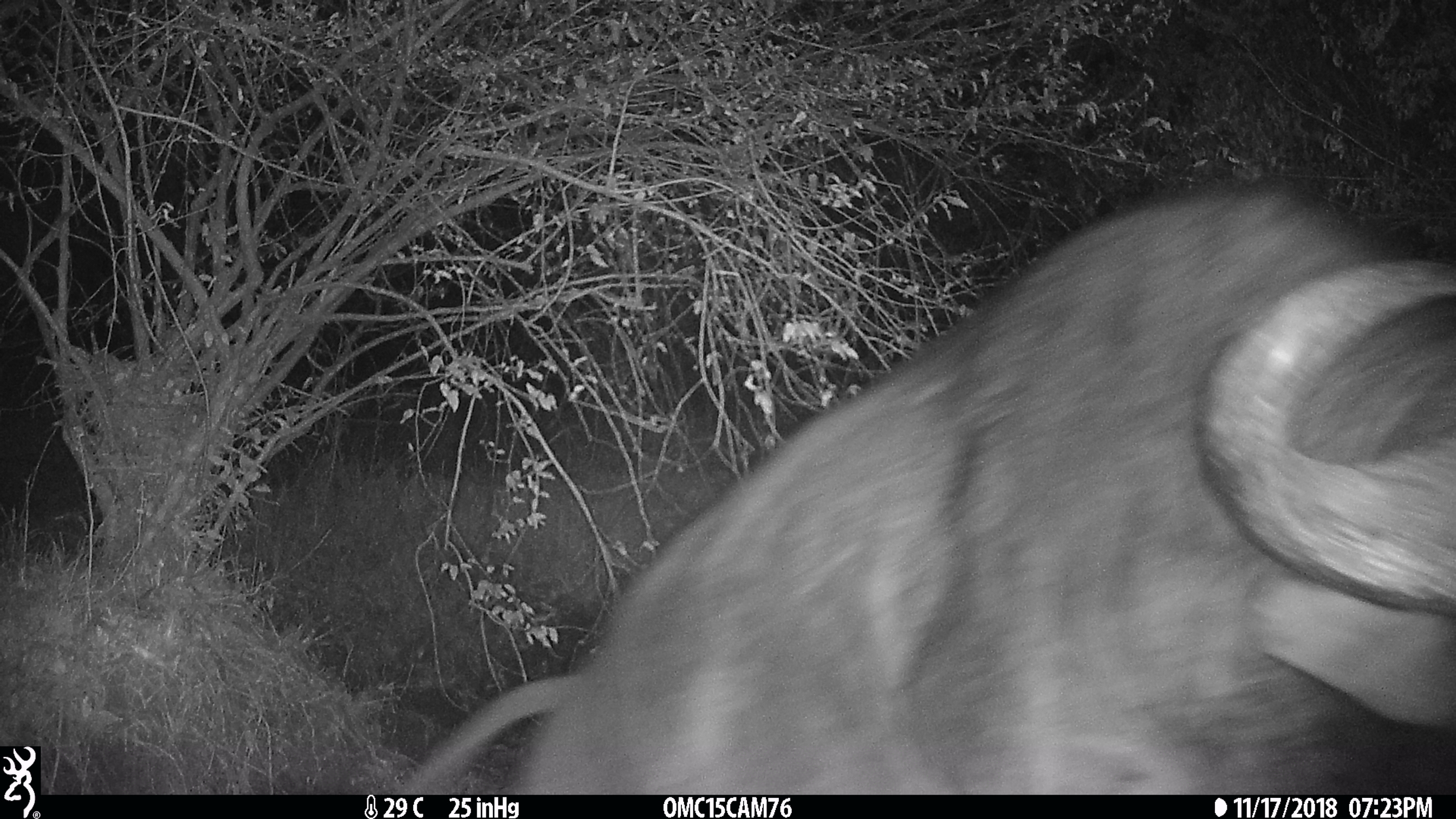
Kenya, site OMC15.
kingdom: Animalia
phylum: Chordata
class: Mammalia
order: Artiodactyla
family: Bovidae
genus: Syncerus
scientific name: Syncerus caffer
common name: buffalo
Buffalo (Syncerus caffer).